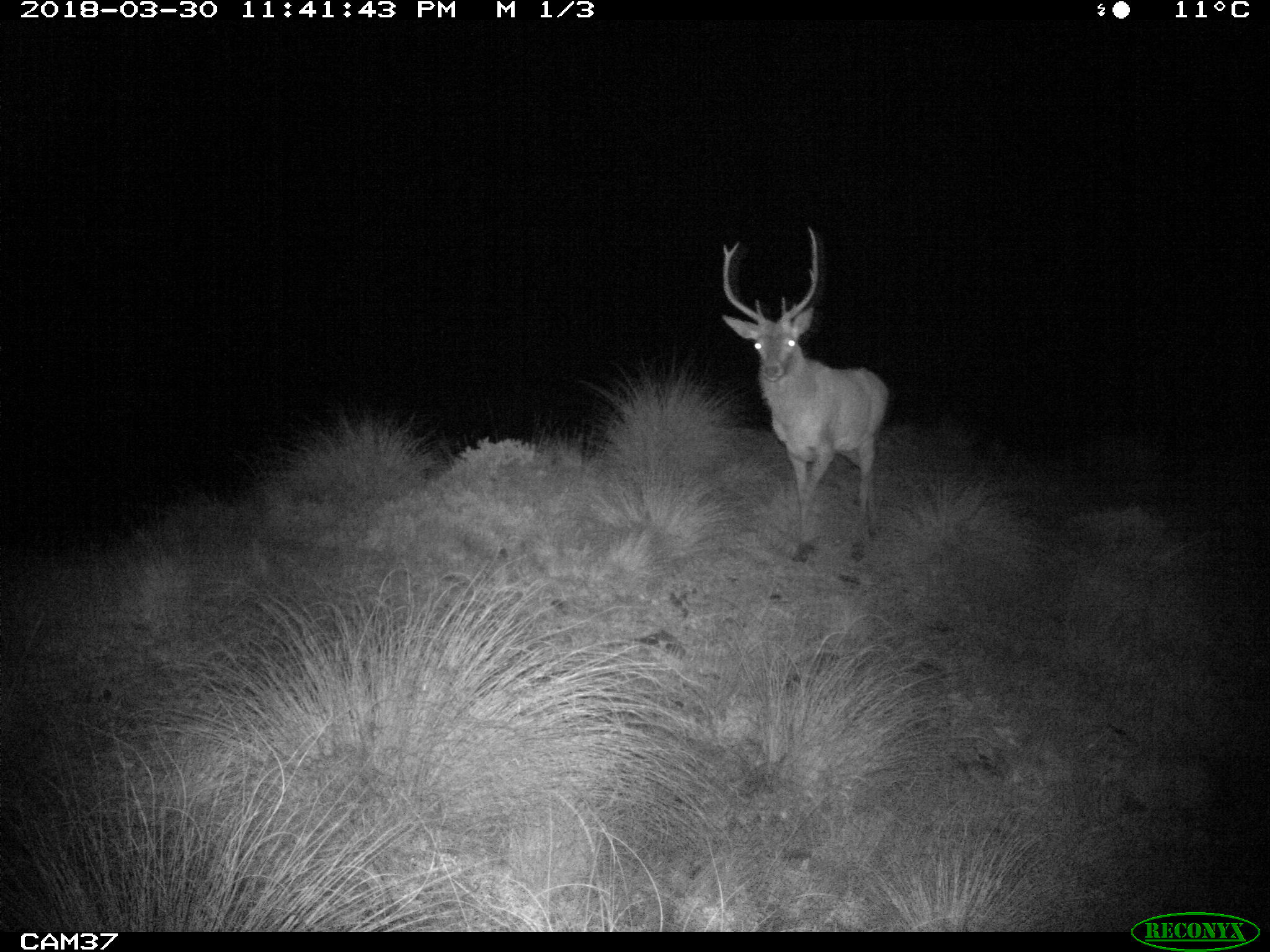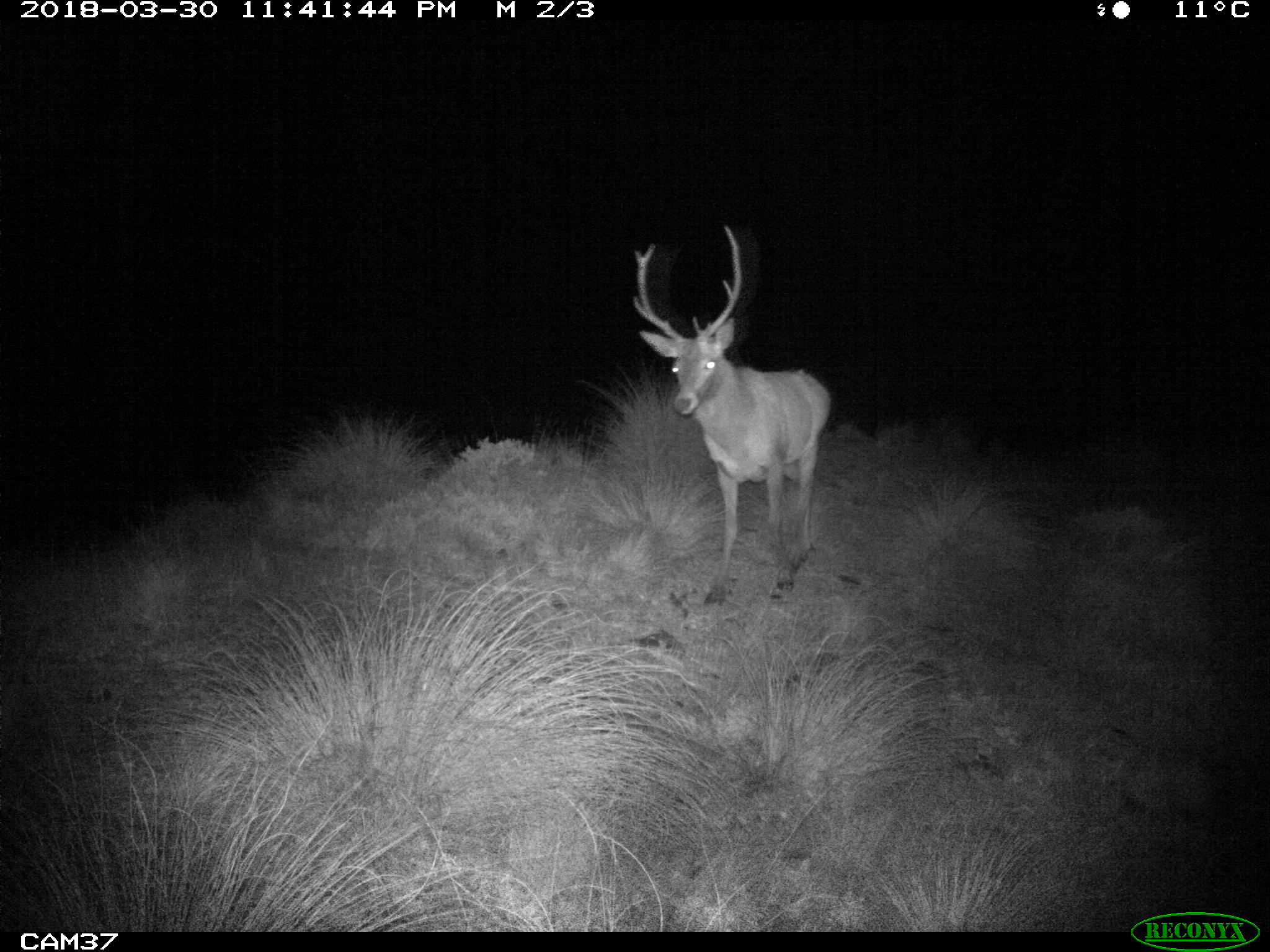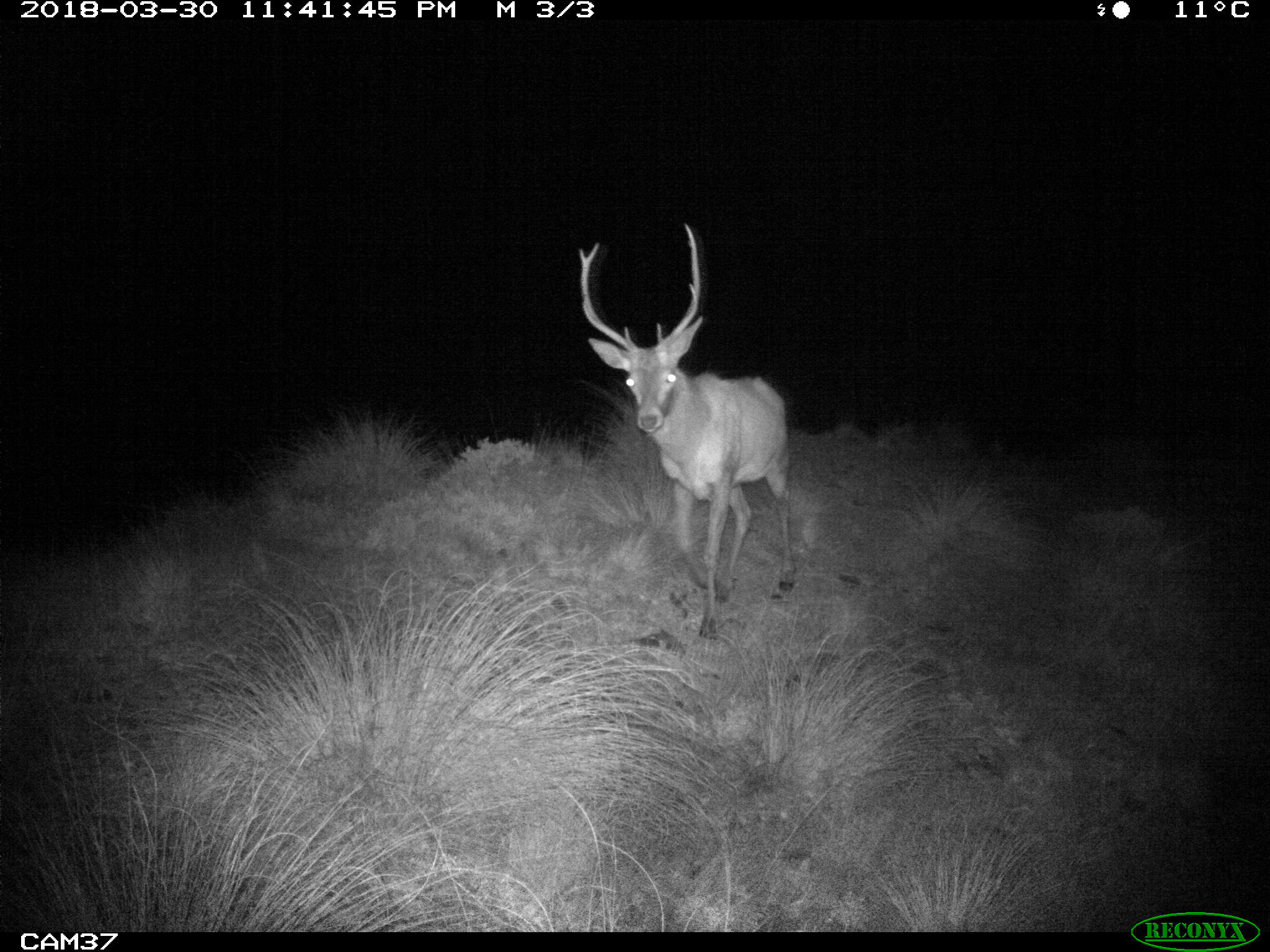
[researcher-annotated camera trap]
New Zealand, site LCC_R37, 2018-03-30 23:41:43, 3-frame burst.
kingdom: Animalia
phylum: Chordata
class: Mammalia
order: Artiodactyla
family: Cervidae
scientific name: Cervidae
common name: deer